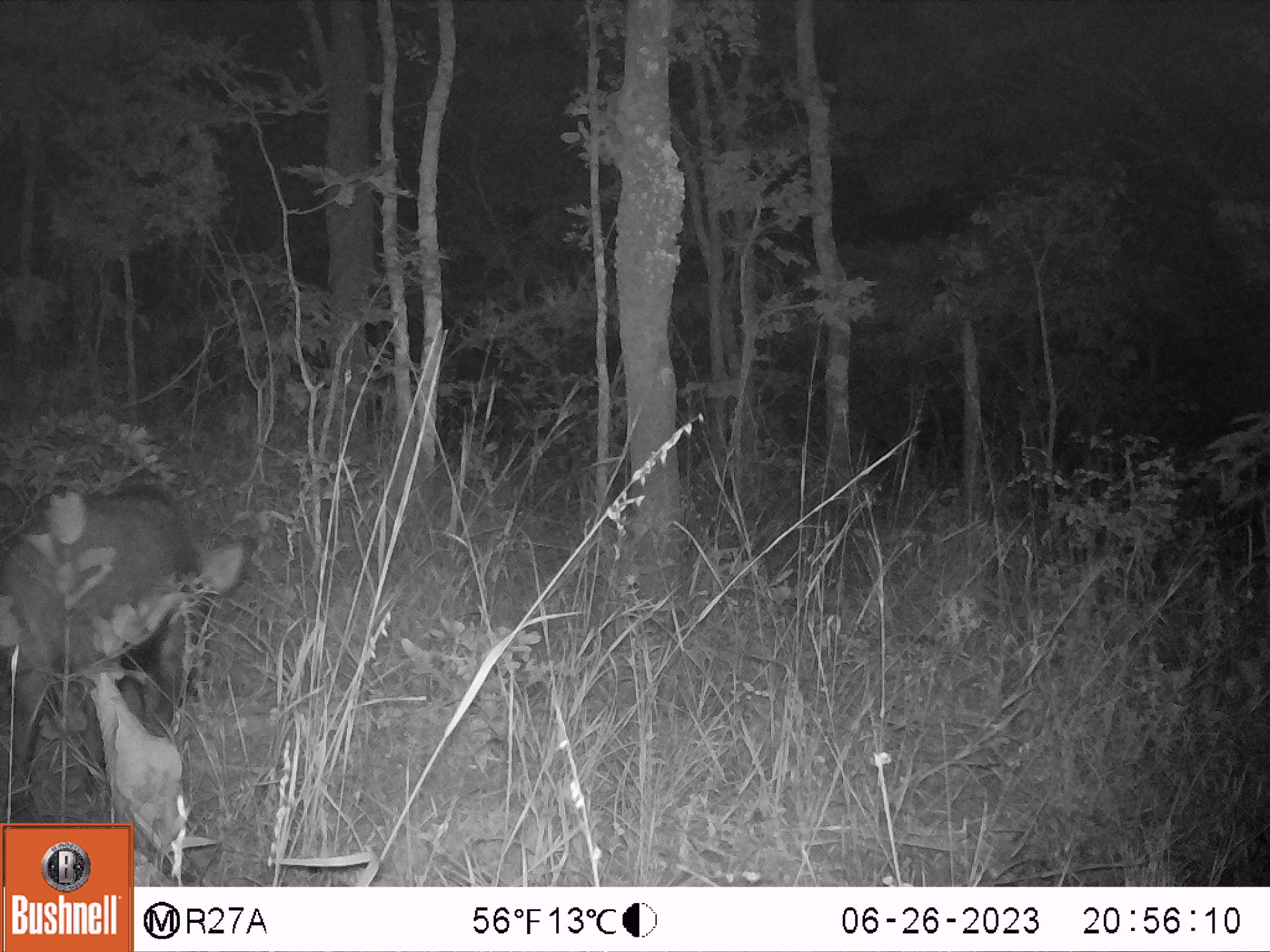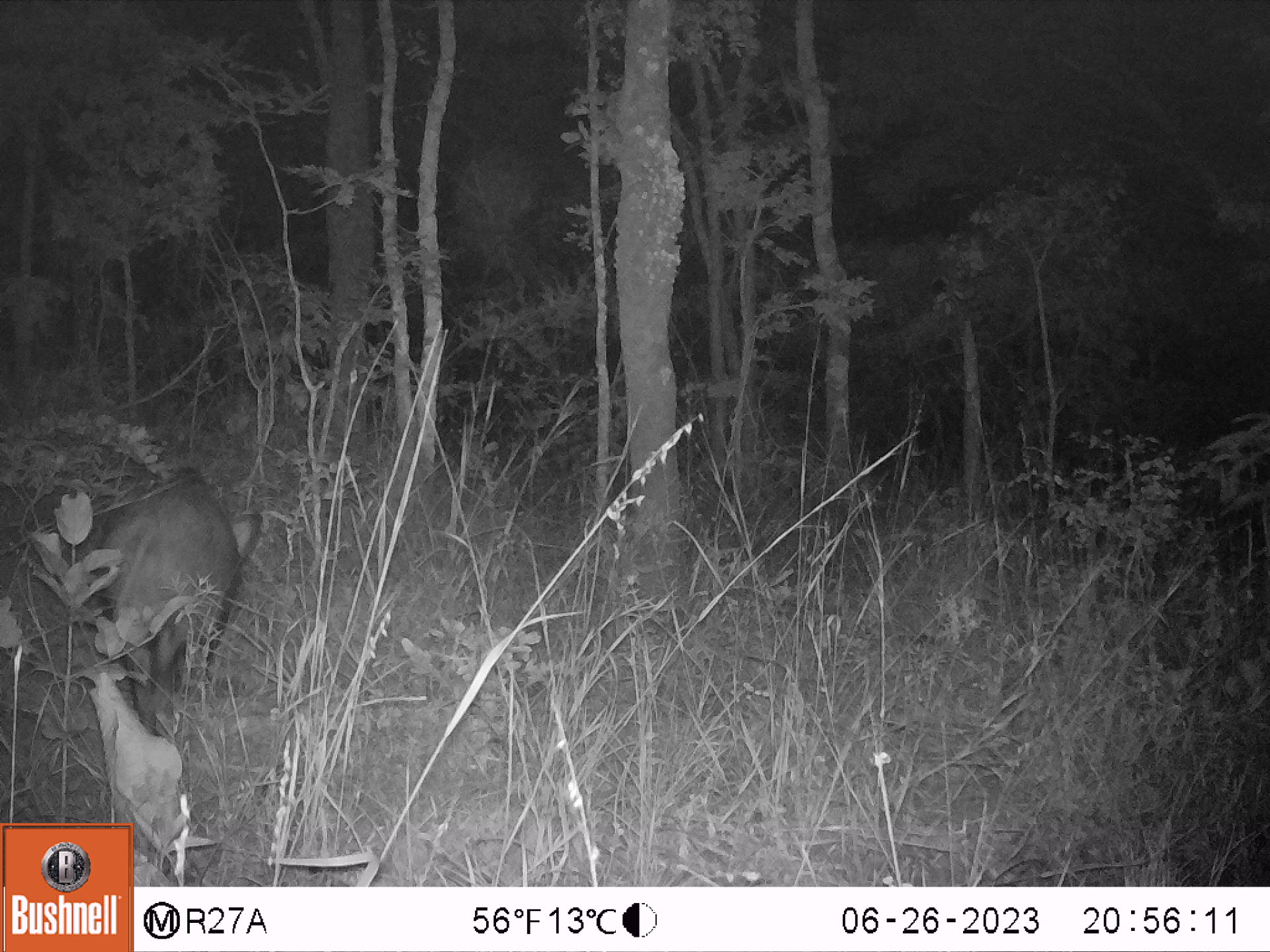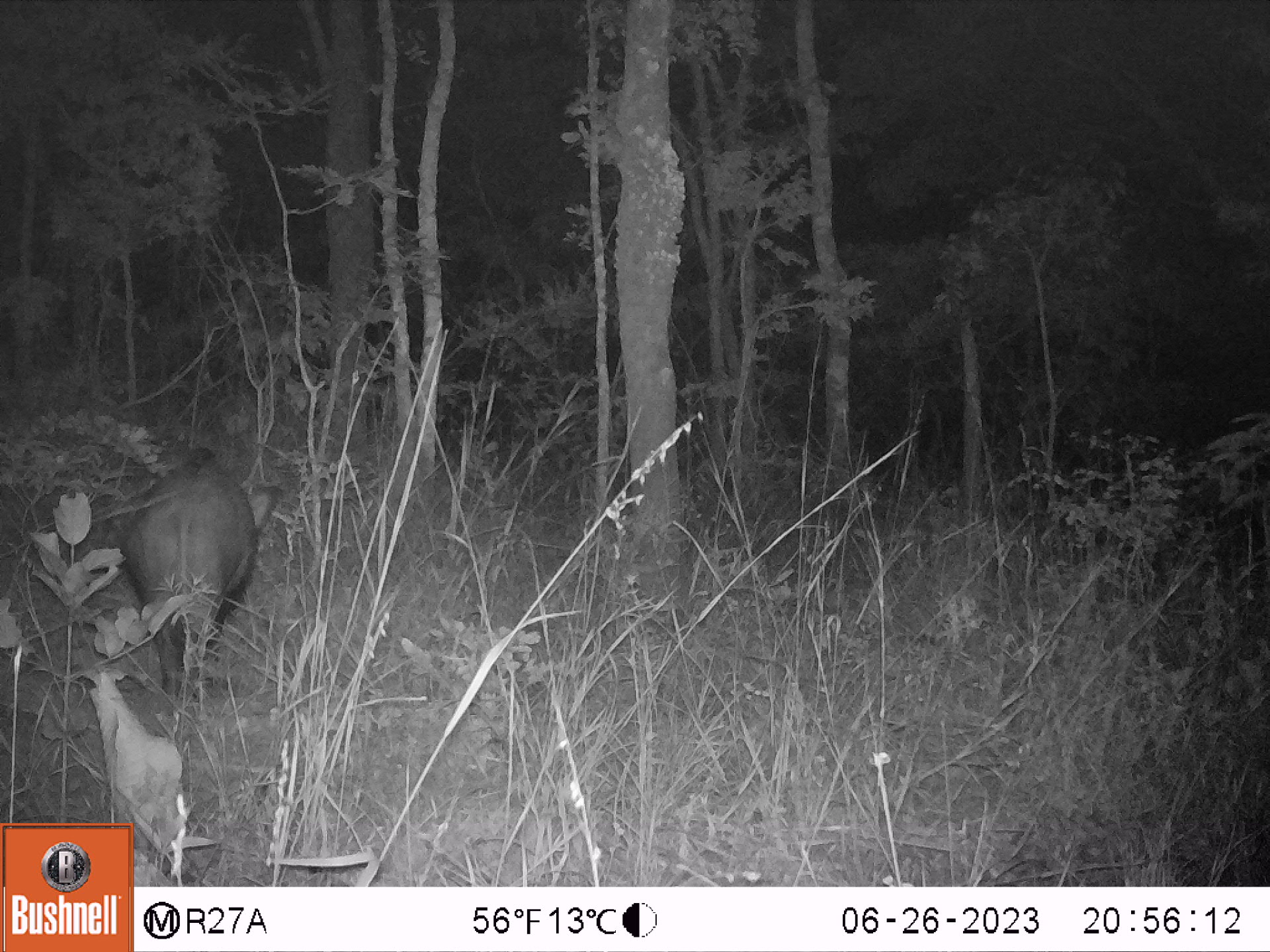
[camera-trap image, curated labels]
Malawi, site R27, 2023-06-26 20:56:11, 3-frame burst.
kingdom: Animalia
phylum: Chordata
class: Mammalia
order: Artiodactyla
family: Suidae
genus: Potamochoerus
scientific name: Potamochoerus larvatus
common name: bushpig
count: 1